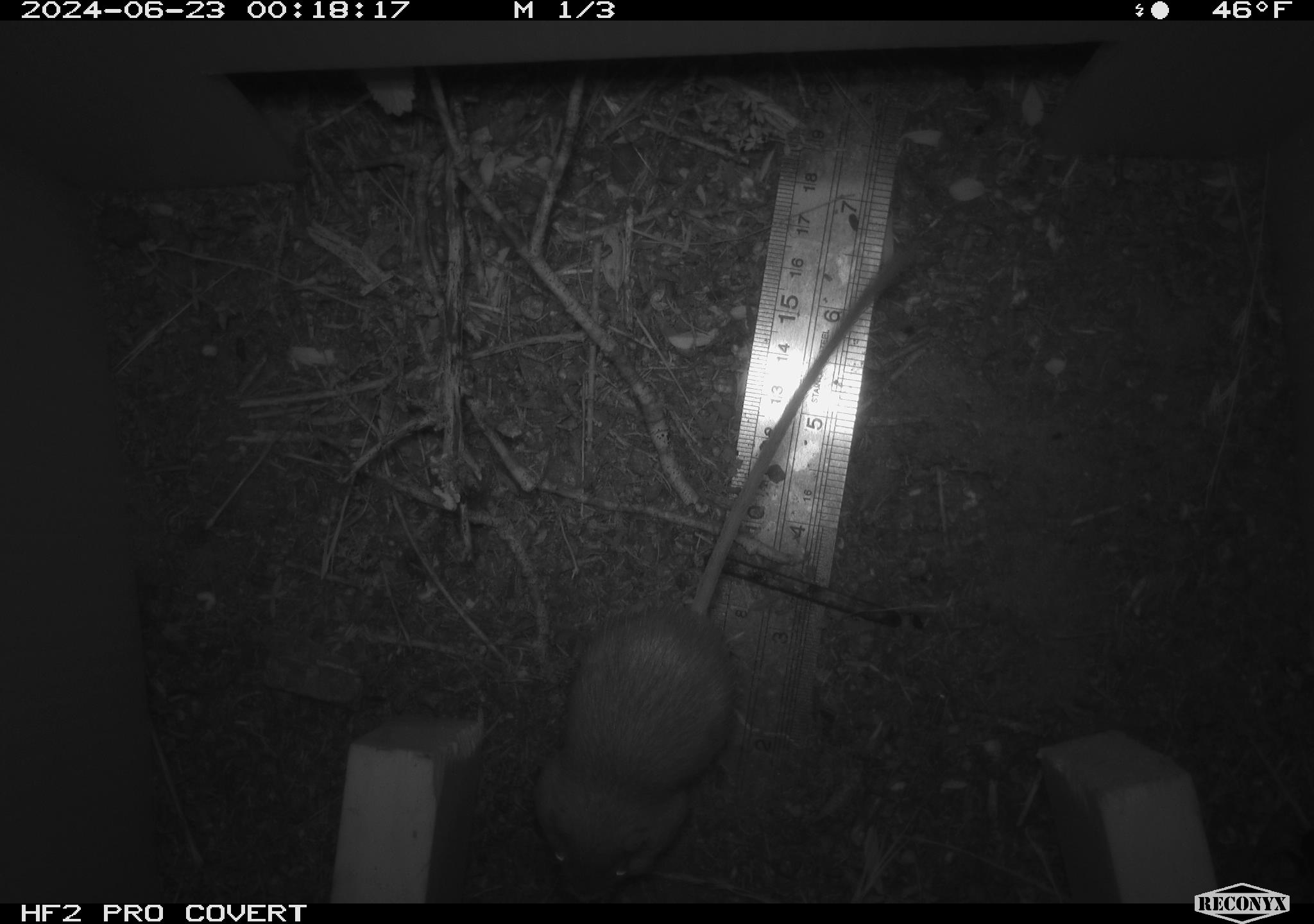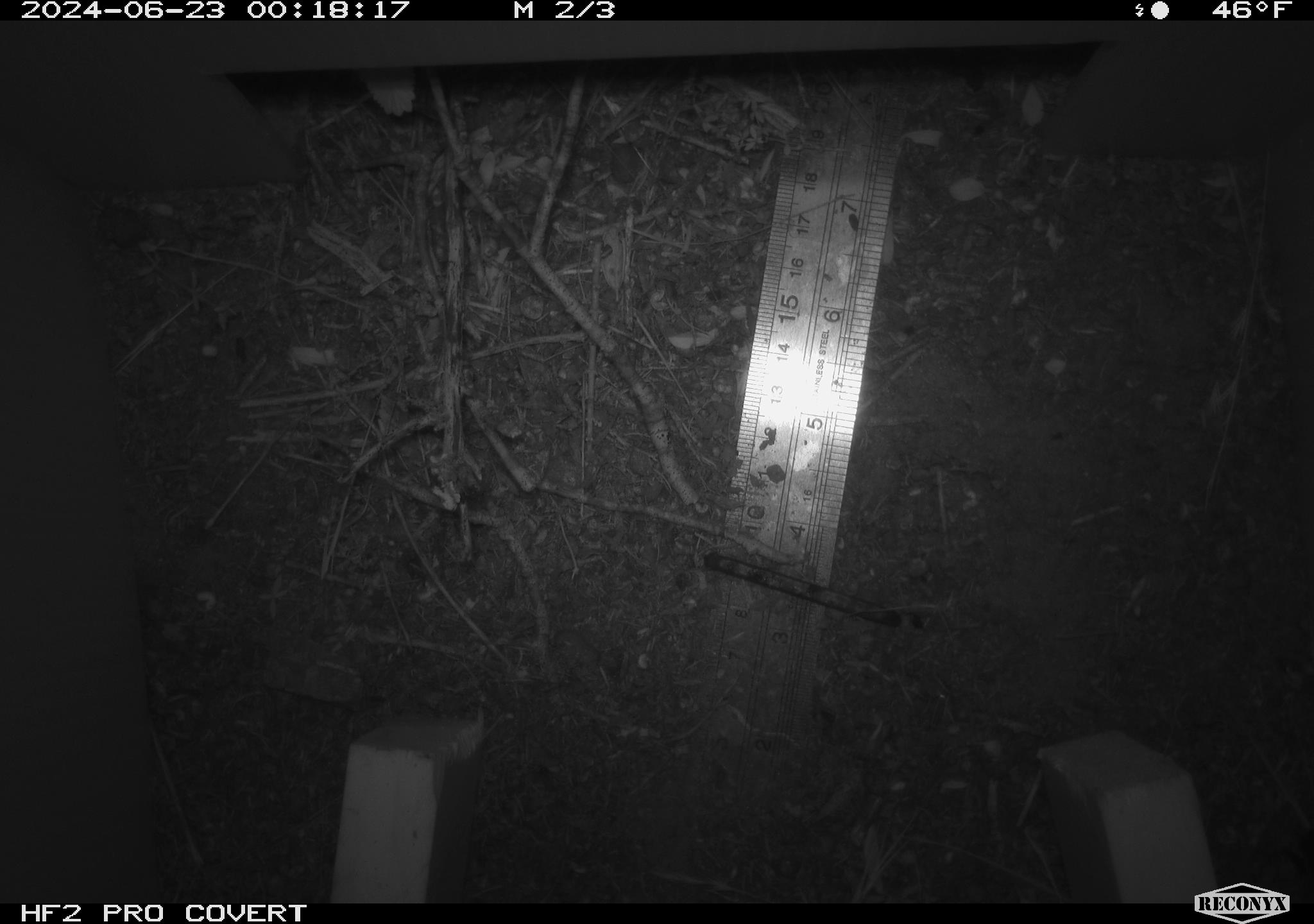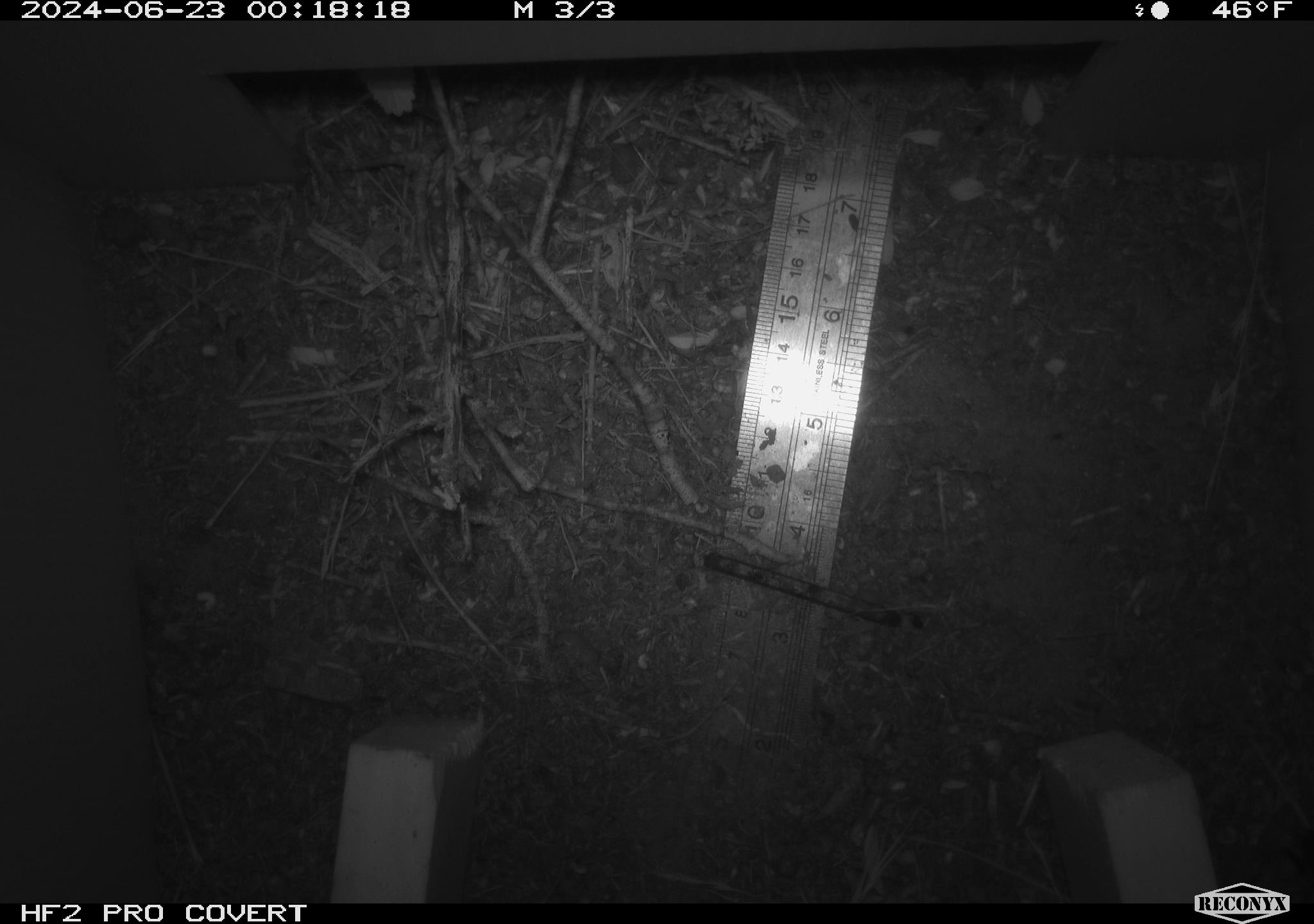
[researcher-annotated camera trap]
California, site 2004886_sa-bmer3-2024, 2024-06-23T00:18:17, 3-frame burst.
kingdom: Animalia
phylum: Chordata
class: Mammalia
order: Rodentia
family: Heteromyidae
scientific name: Heteromyidae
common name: kangaroo rats and pocket mice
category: heteromyidae family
Heteromyidae family (kangaroo rats and pocket mice) (Heteromyidae).